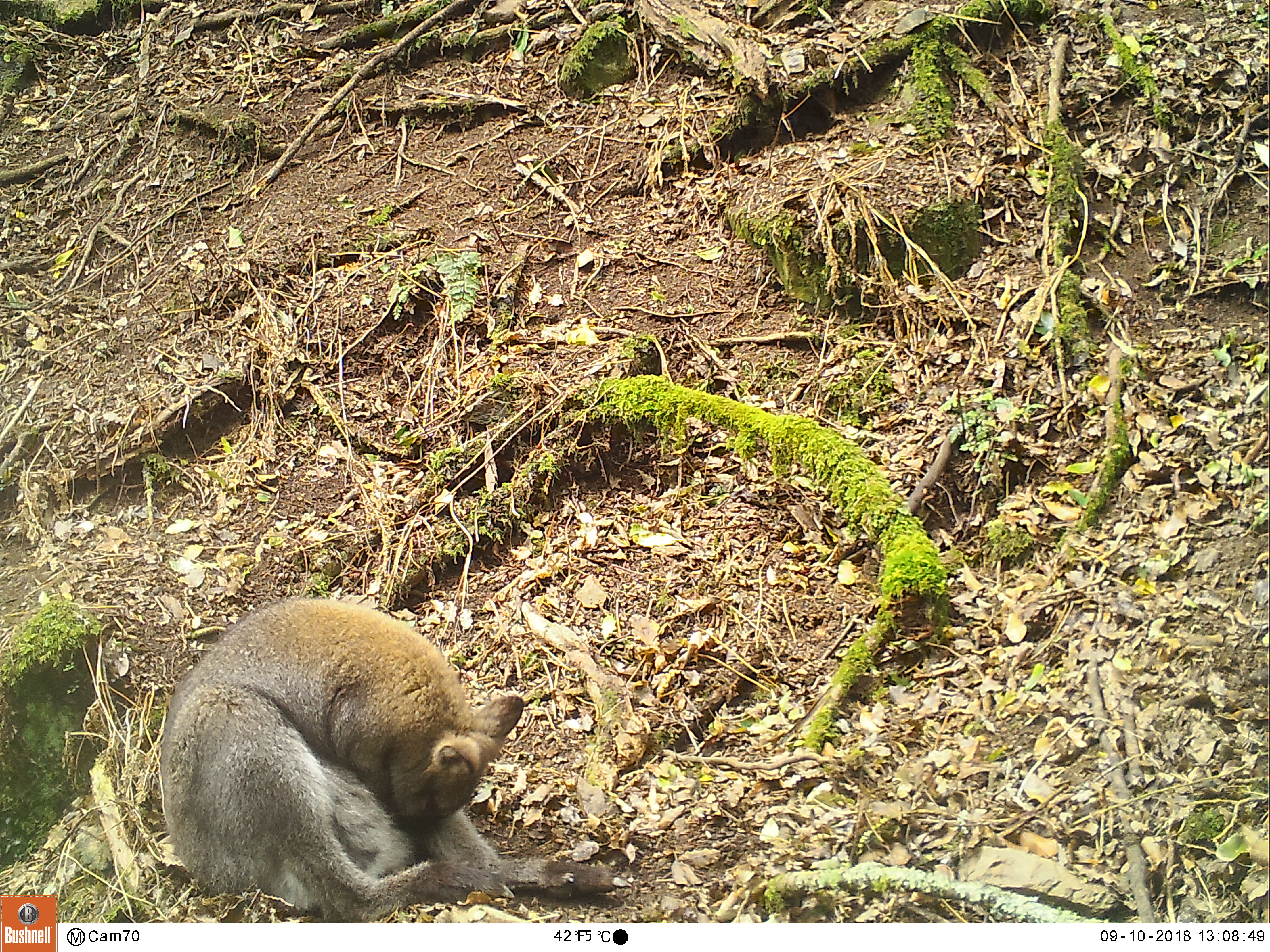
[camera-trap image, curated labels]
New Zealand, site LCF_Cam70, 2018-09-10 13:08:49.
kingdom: Animalia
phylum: Chordata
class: Mammalia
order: Diprotodontia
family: Macropodidae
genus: Notamacropus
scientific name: Notamacropus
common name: wallaby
Wallaby (Notamacropus).